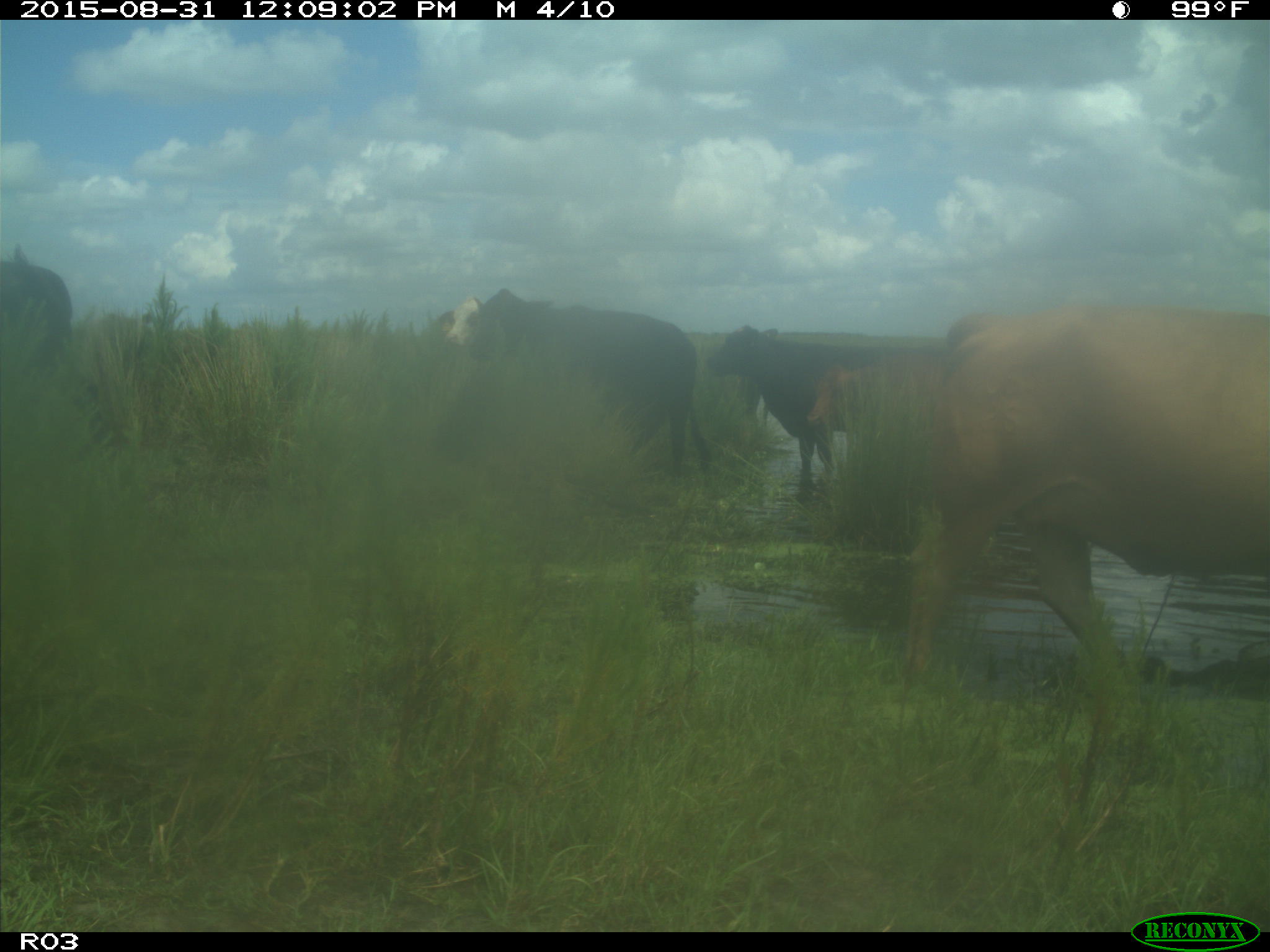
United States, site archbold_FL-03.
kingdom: Animalia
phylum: Chordata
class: Mammalia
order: Artiodactyla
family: Bovidae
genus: Bos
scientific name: Bos taurus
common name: domestic cow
Bos taurus (domestic cow).